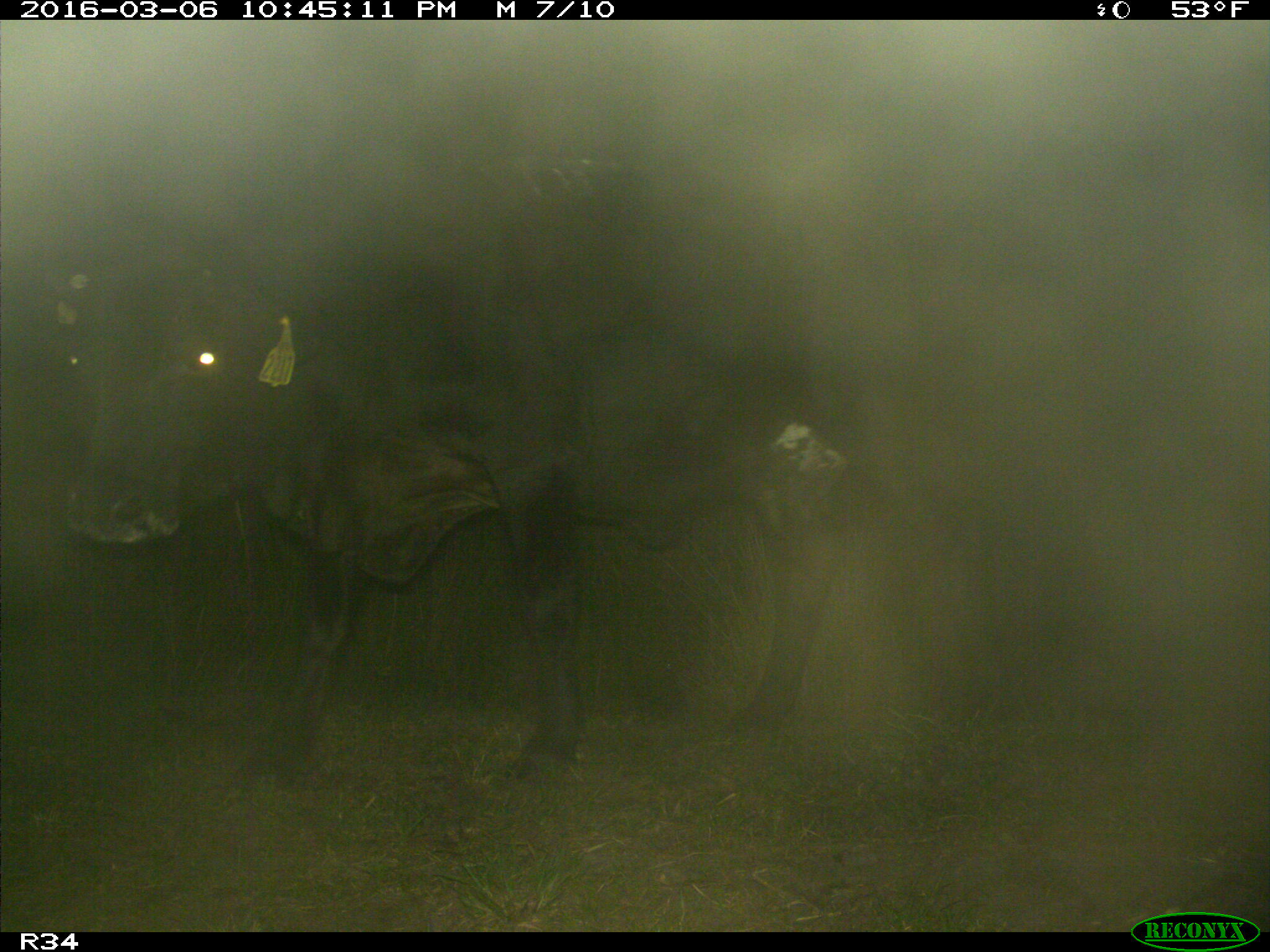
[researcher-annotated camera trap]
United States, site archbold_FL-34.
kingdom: Animalia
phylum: Chordata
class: Mammalia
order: Artiodactyla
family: Bovidae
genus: Bos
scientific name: Bos taurus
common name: domestic cow